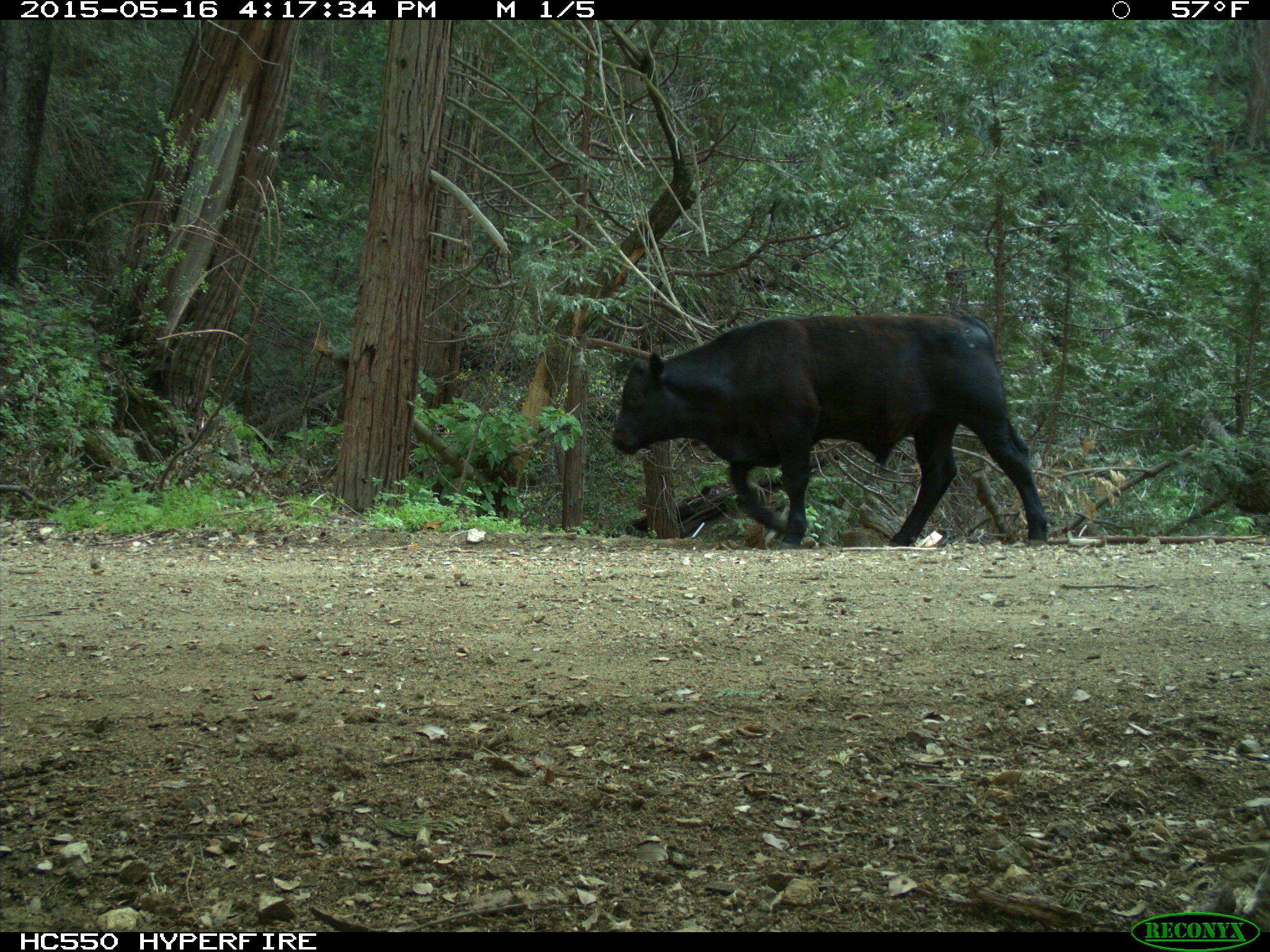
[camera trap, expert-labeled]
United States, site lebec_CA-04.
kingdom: Animalia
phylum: Chordata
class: Mammalia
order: Artiodactyla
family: Bovidae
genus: Bos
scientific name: Bos taurus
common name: domestic cow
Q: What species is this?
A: Bos taurus (domestic cow).